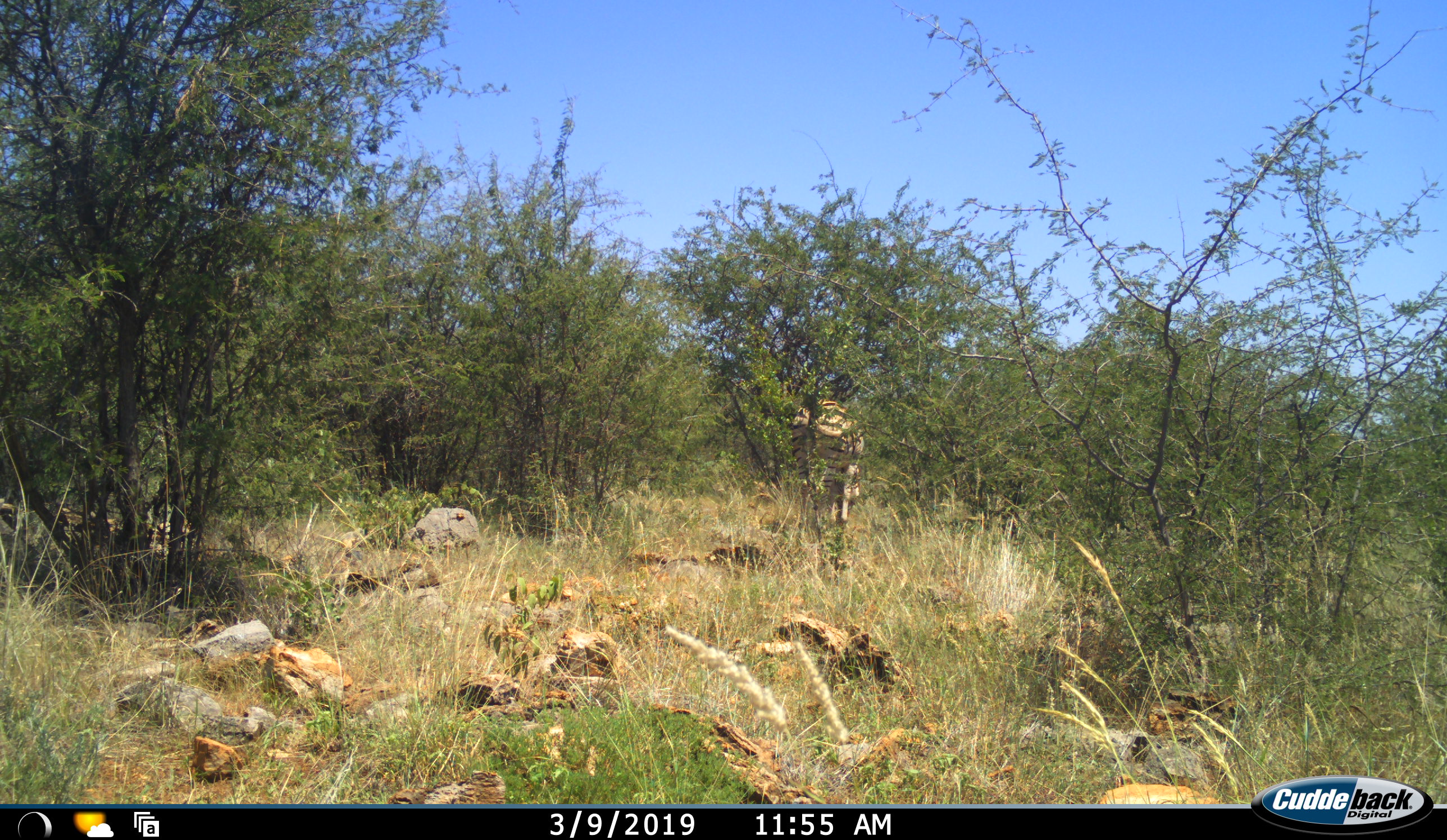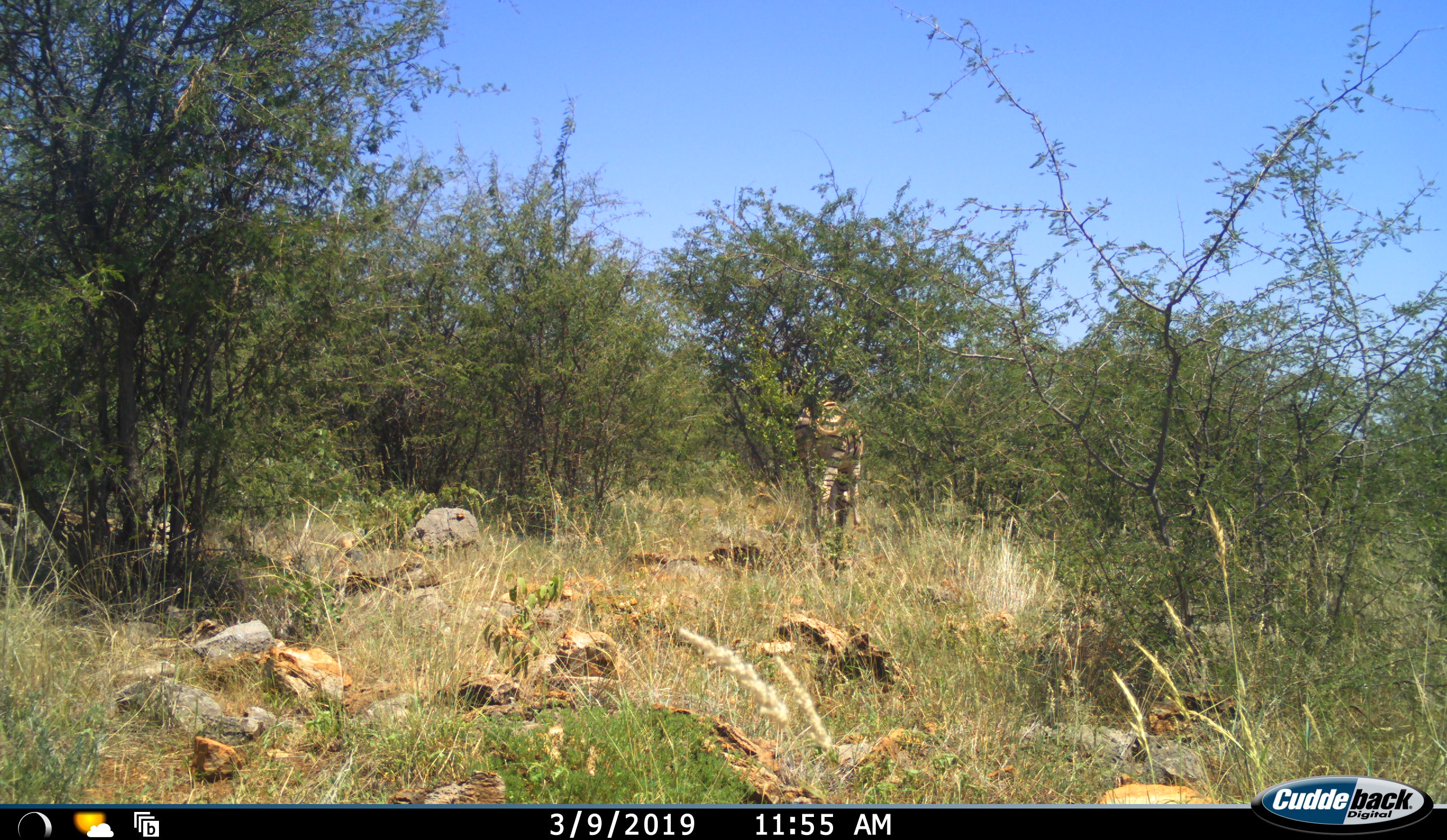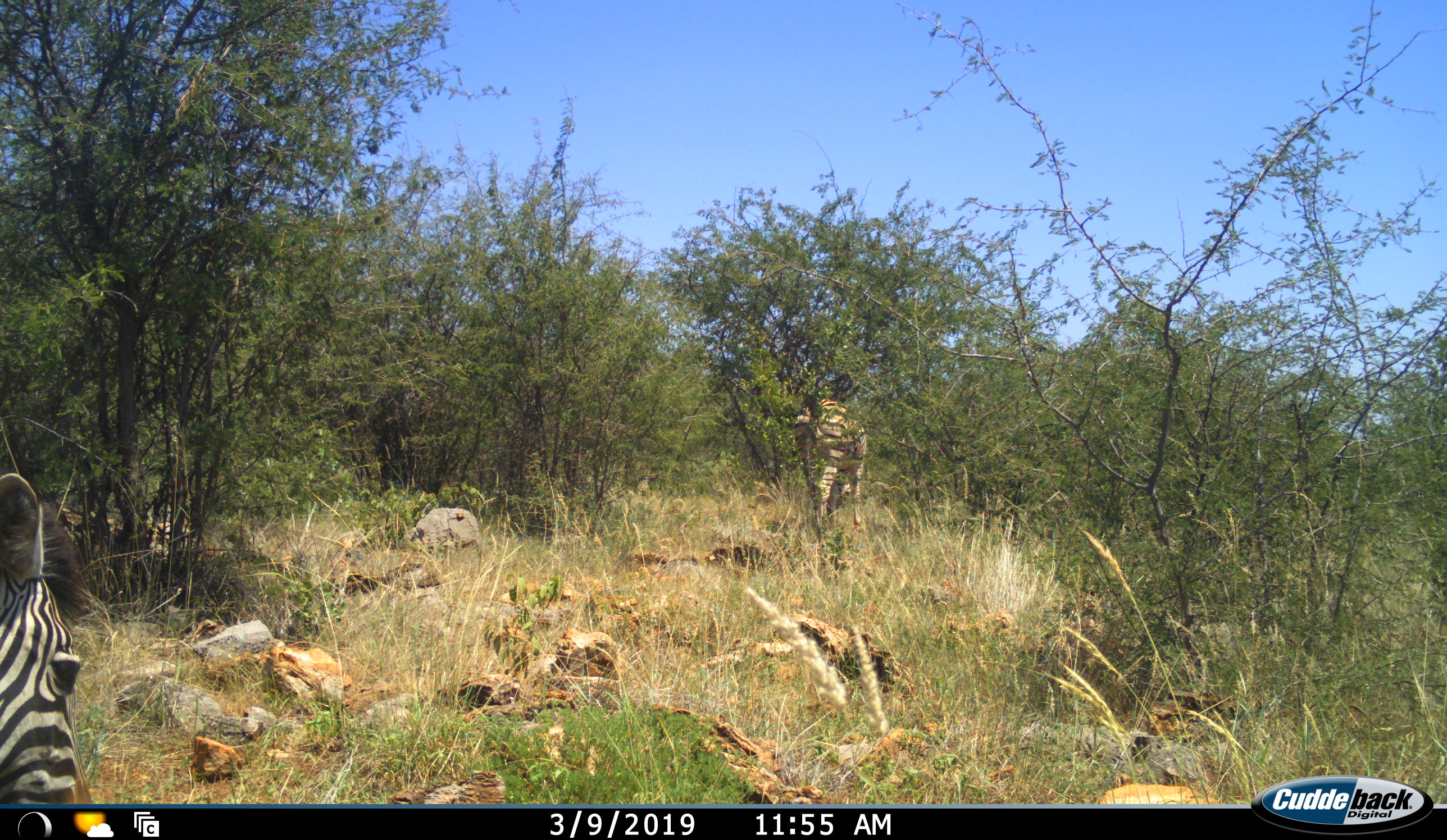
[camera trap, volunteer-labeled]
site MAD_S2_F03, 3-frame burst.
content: unidentified animal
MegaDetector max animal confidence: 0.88